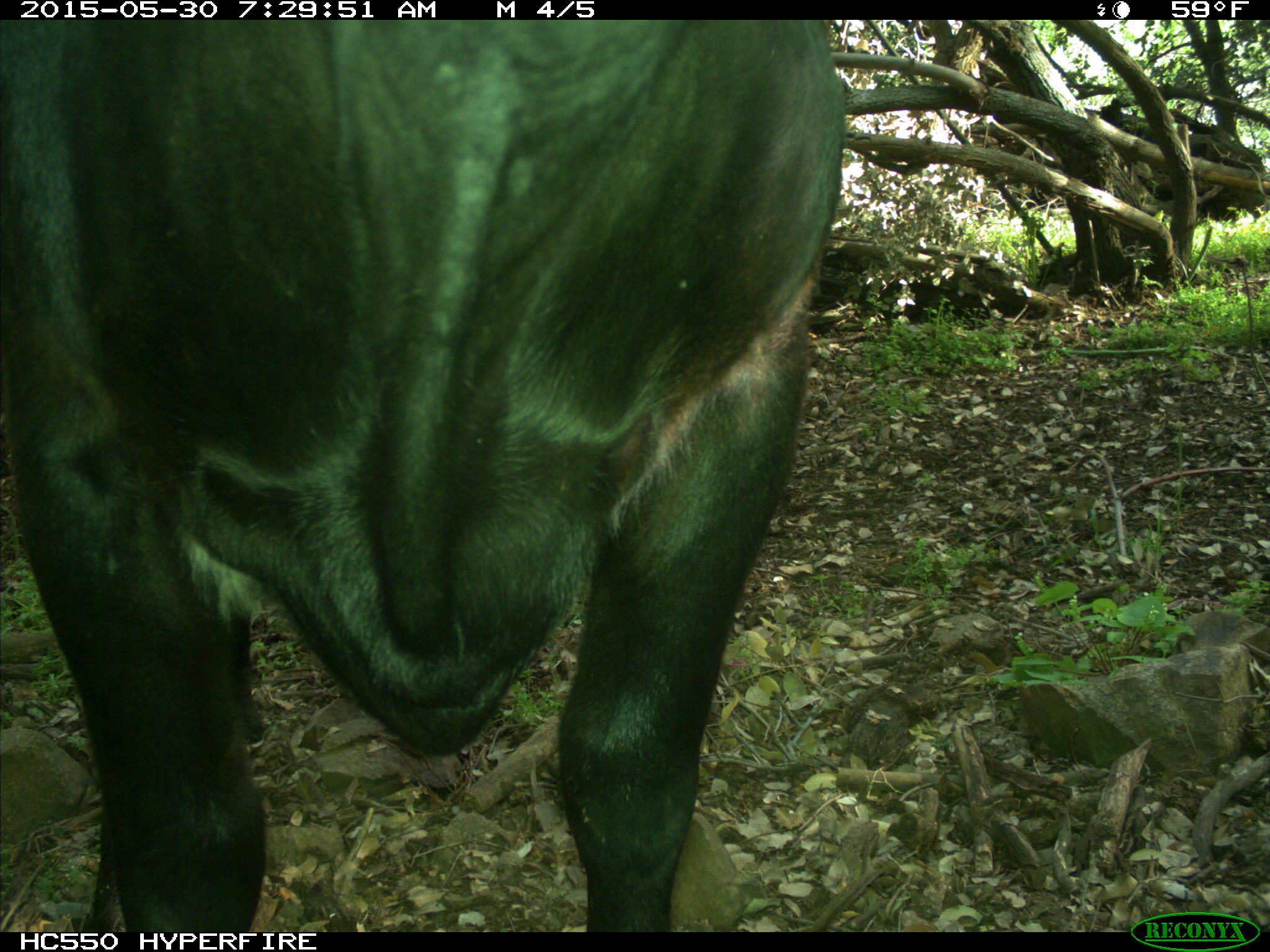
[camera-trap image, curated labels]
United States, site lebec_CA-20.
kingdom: Animalia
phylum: Chordata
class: Mammalia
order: Artiodactyla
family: Bovidae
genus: Bos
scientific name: Bos taurus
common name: domestic cow